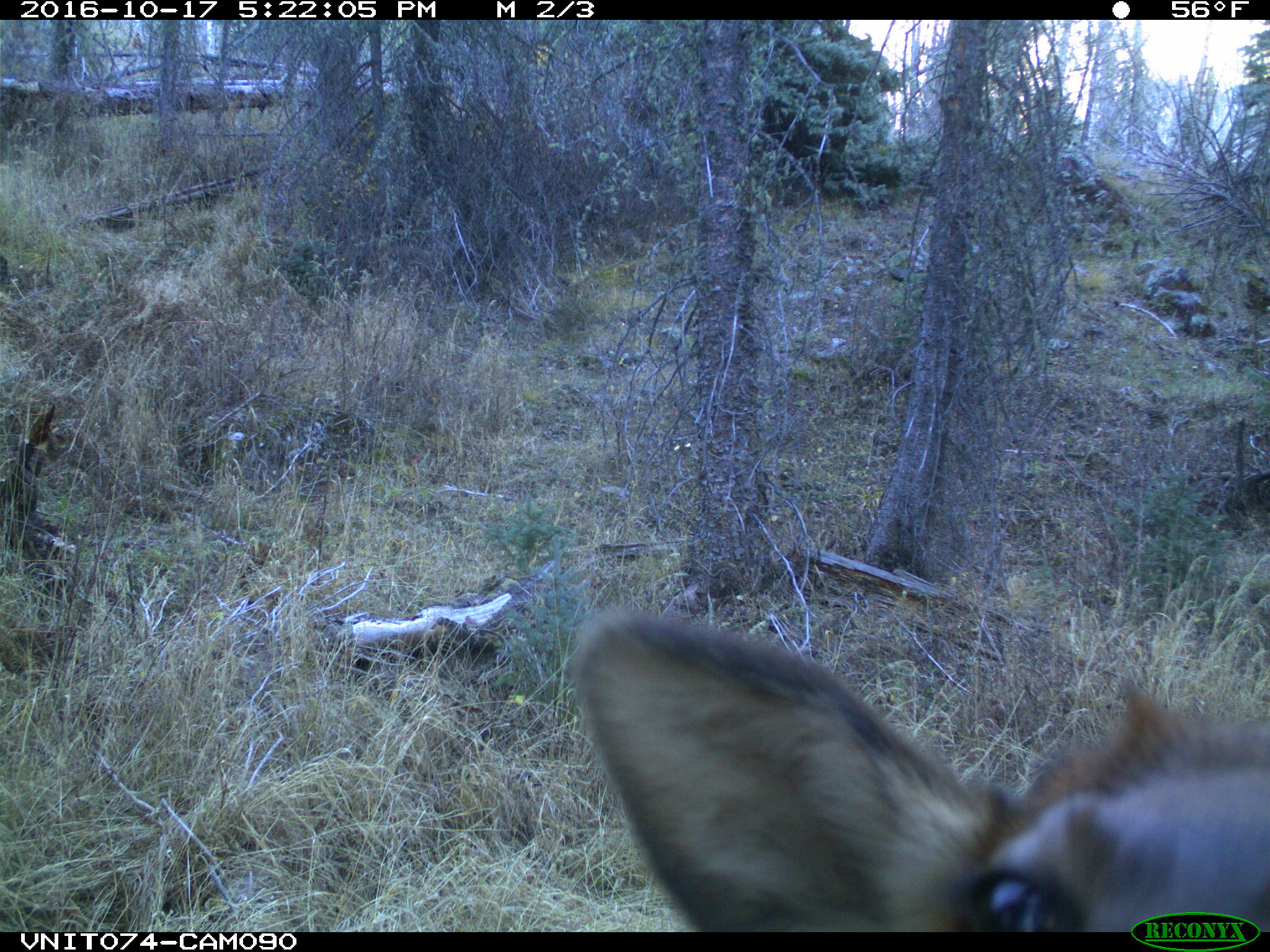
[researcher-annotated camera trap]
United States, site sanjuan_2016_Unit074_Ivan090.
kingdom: Animalia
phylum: Chordata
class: Mammalia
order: Artiodactyla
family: Cervidae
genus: Cervus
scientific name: Cervus elaphus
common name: red deer